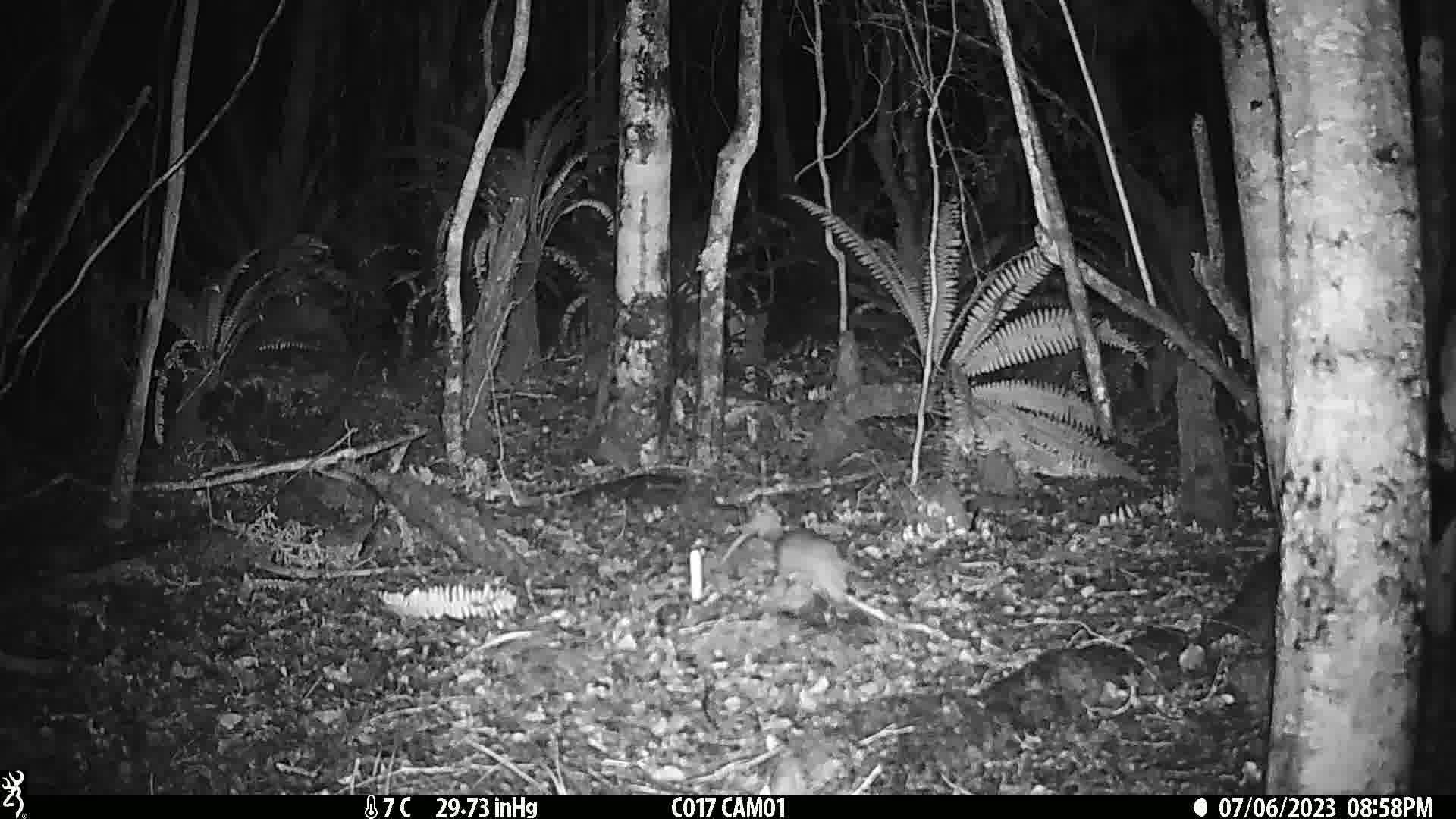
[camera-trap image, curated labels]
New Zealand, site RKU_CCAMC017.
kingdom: Animalia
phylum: Chordata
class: Mammalia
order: Rodentia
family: Muridae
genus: Rattus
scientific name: Rattus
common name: rat